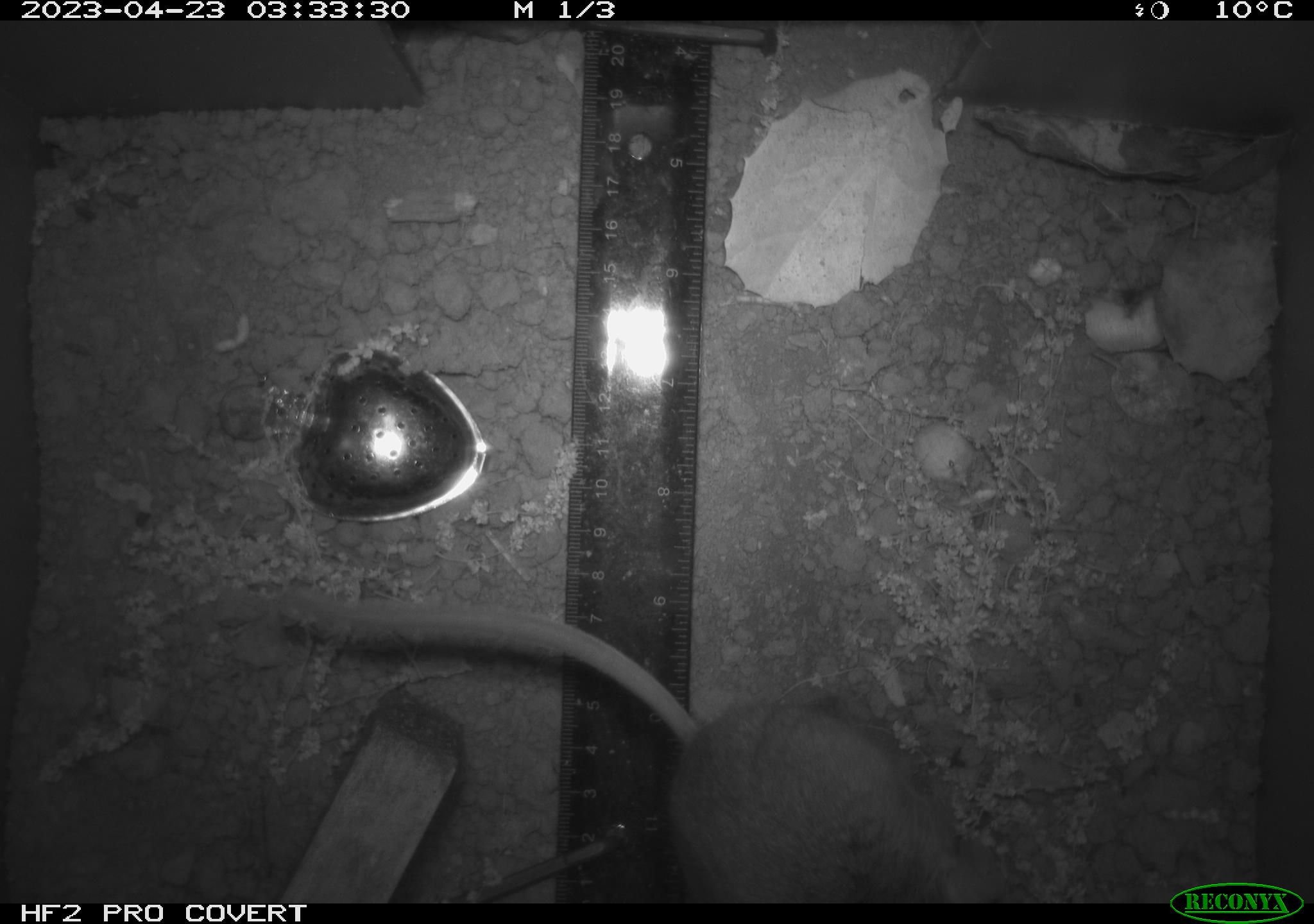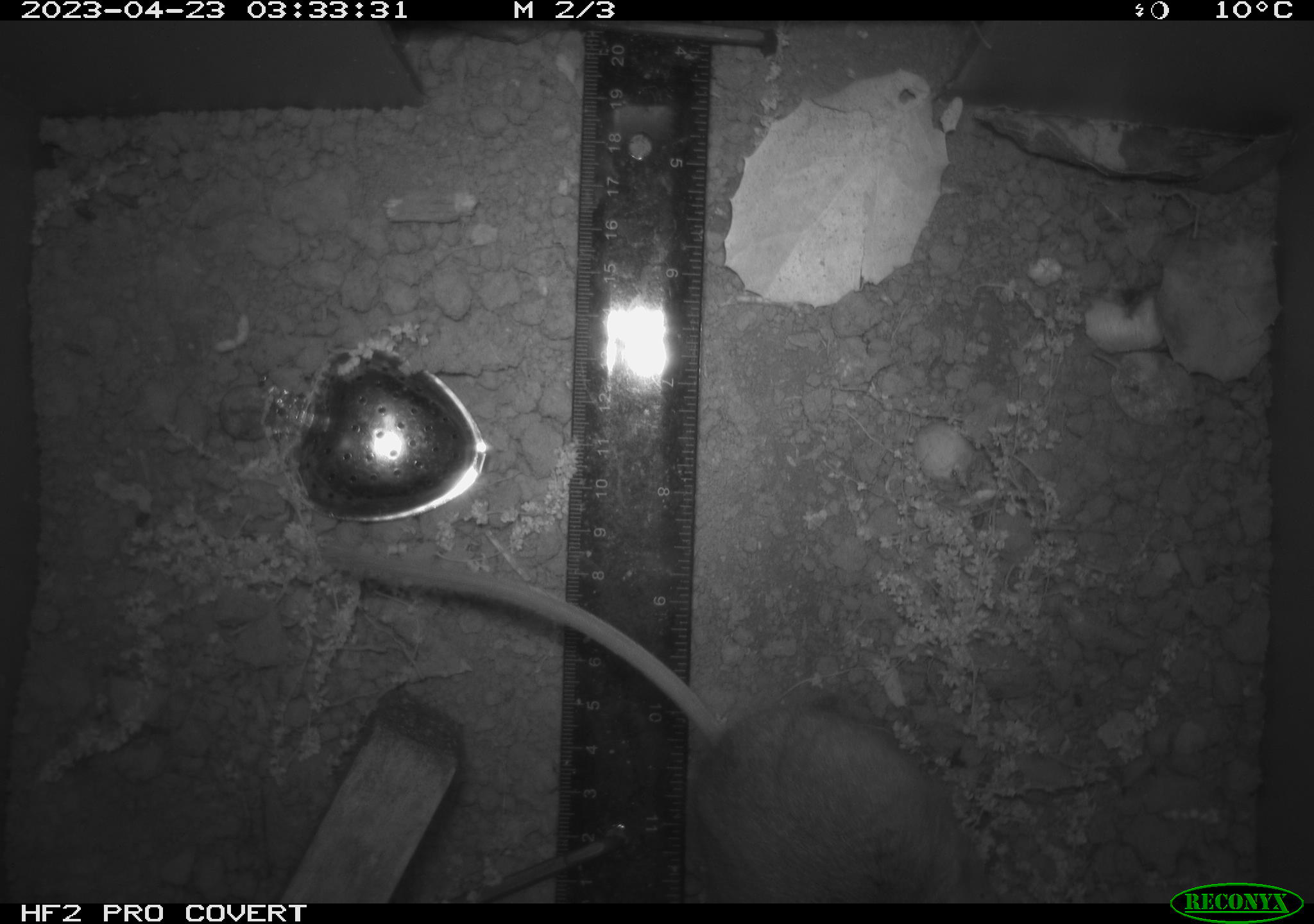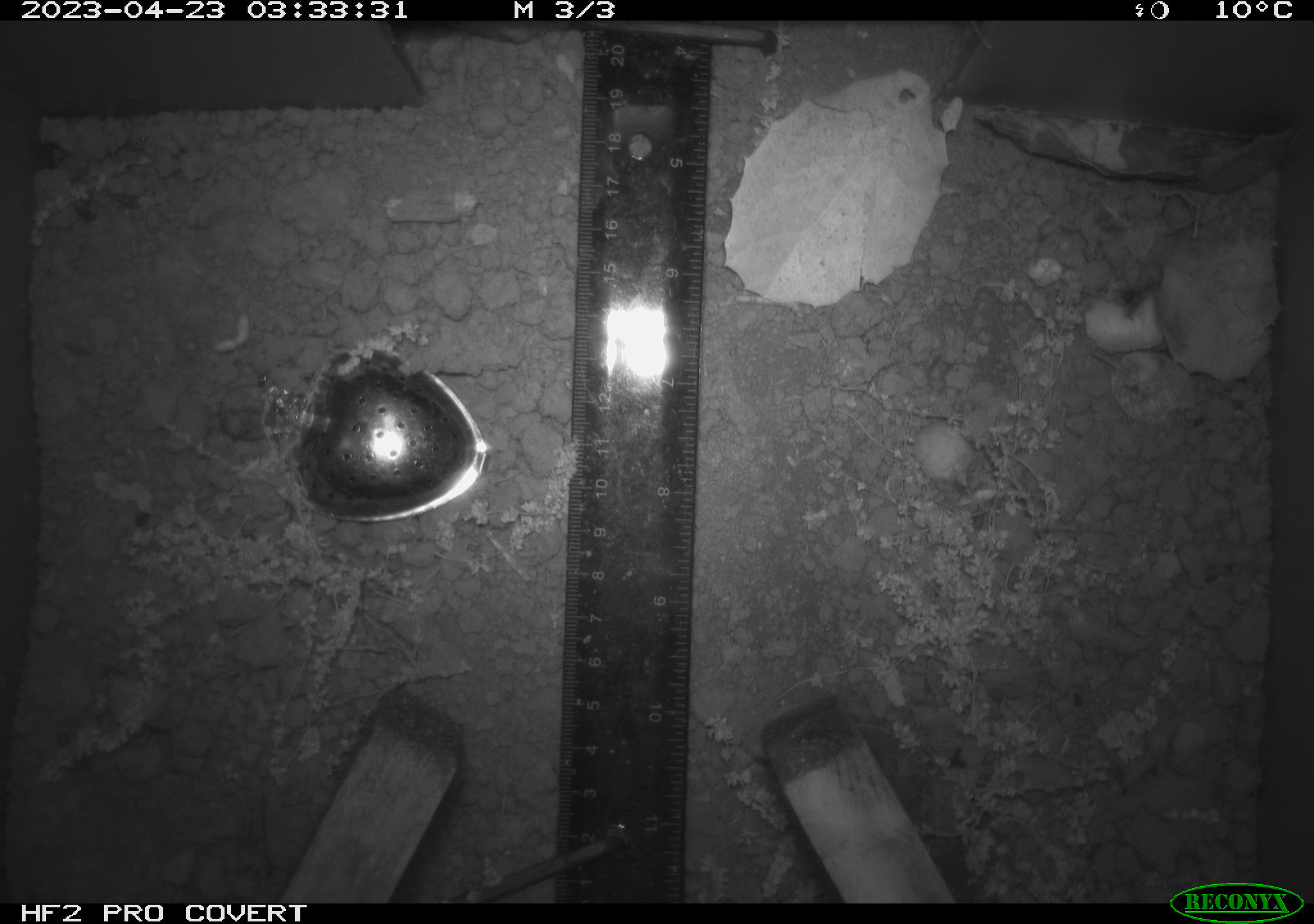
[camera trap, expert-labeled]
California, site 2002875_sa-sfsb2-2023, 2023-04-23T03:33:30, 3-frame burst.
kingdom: Animalia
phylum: Chordata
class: Mammalia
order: Rodentia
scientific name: Rodentia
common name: mouse species